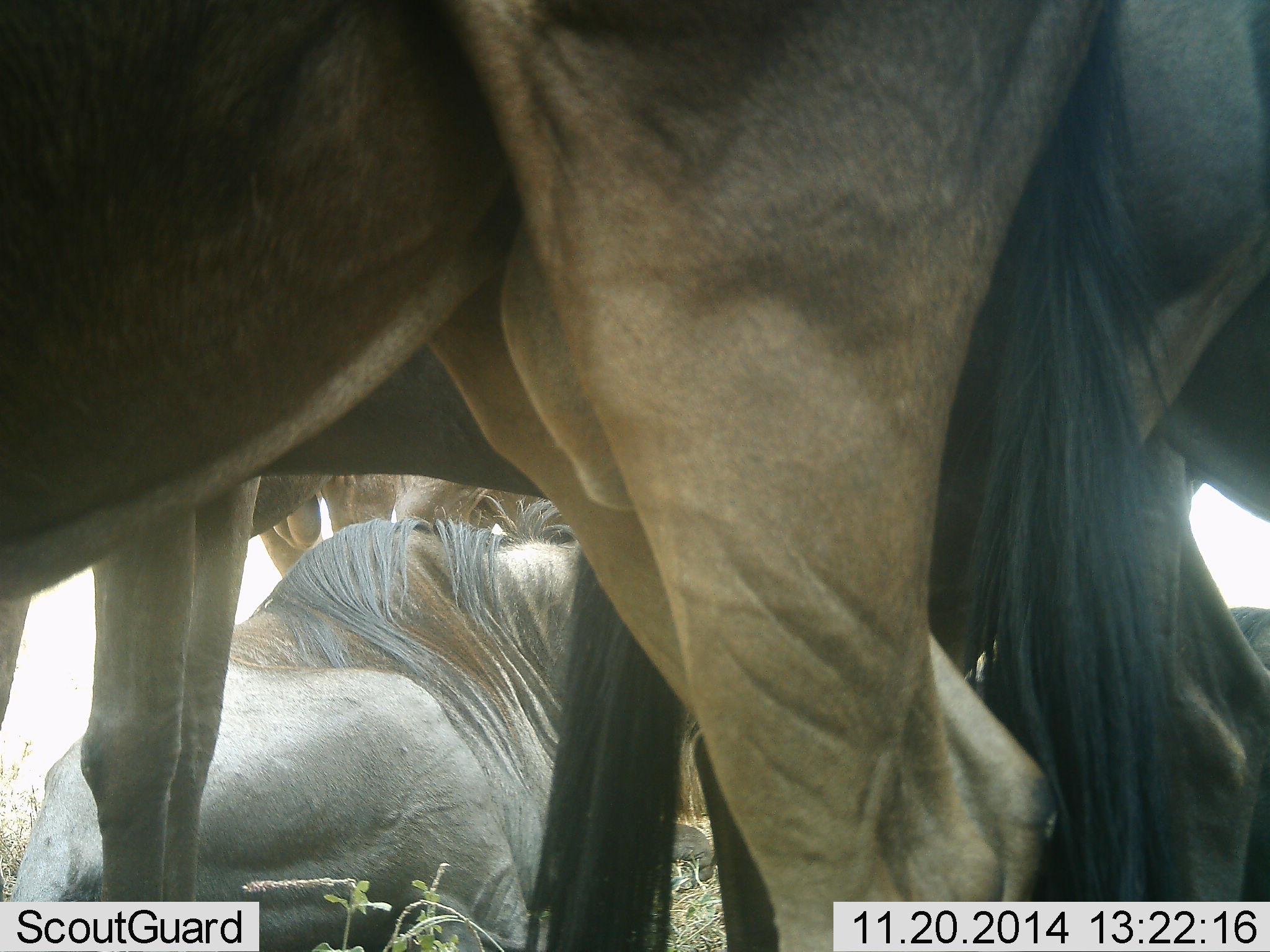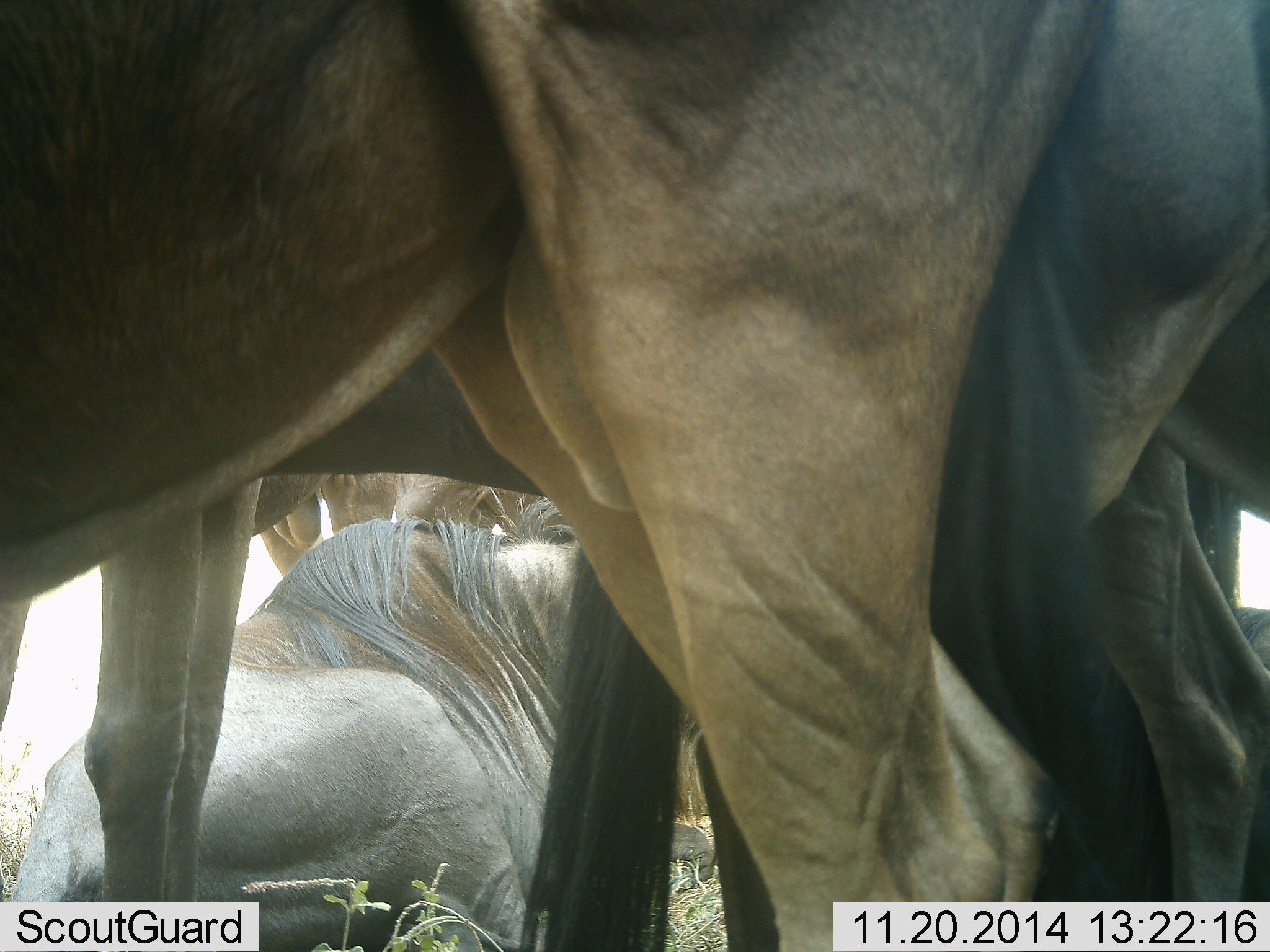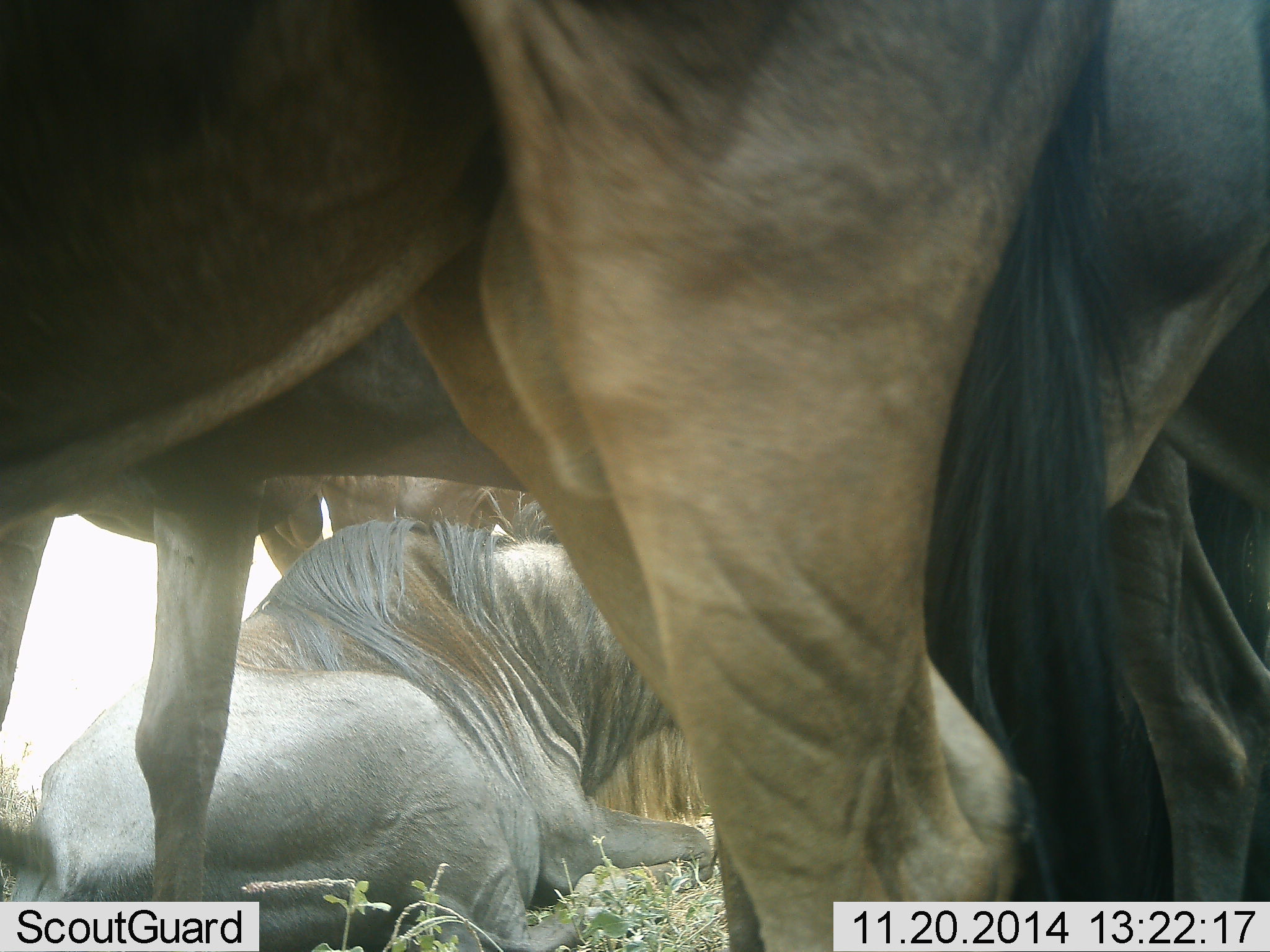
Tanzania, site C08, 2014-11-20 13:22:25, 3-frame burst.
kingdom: Animalia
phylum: Chordata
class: Mammalia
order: Artiodactyla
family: Bovidae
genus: Connochaetes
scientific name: Connochaetes taurinus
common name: blue wildebeest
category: wildebeest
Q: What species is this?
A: Wildebeest (blue wildebeest) (Connochaetes taurinus).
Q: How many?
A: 5.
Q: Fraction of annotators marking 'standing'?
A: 100%.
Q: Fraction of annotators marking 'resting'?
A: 90%.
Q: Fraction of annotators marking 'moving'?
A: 0%.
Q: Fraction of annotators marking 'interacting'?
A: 0%.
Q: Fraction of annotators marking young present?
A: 0%.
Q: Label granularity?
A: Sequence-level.